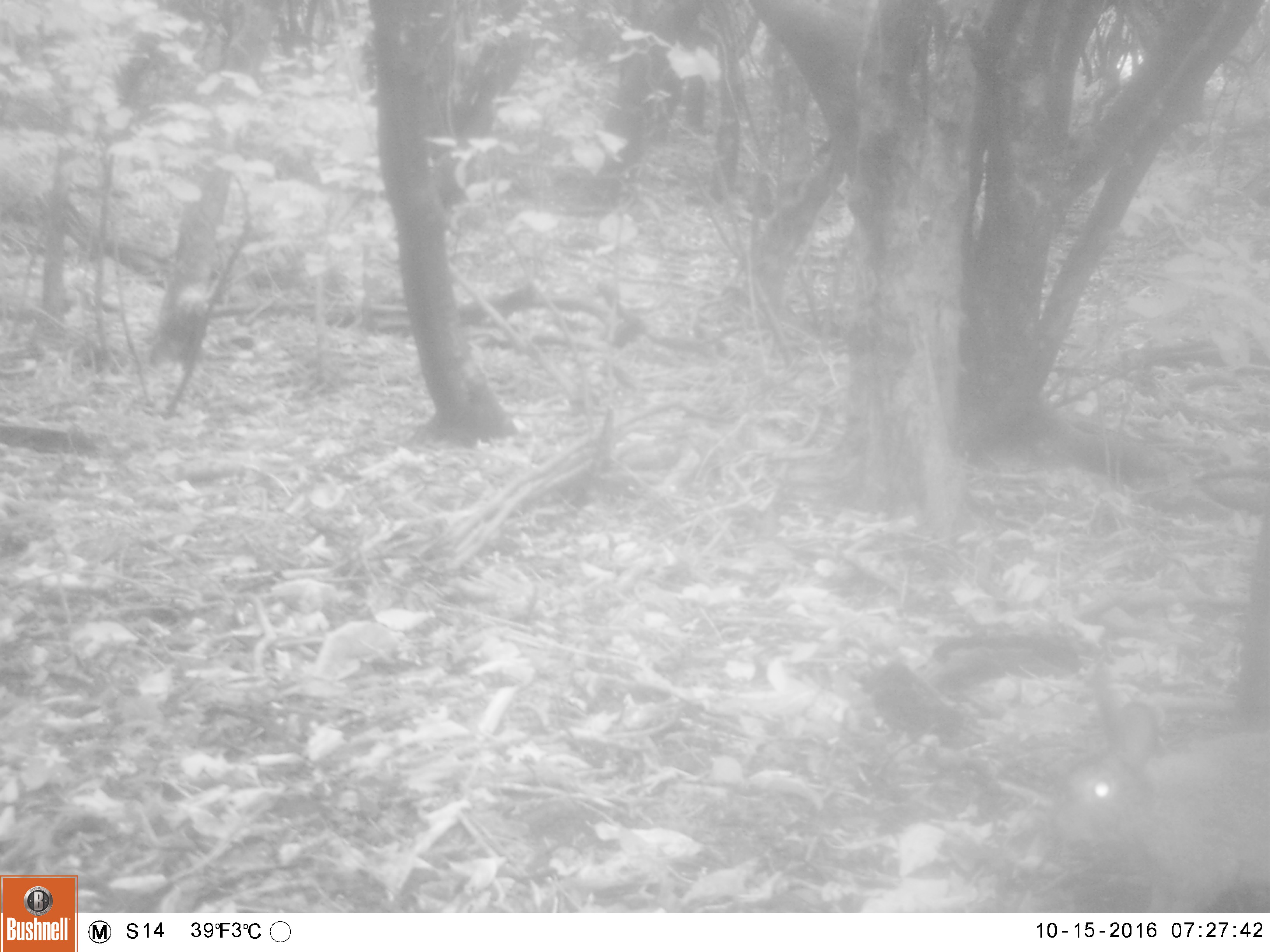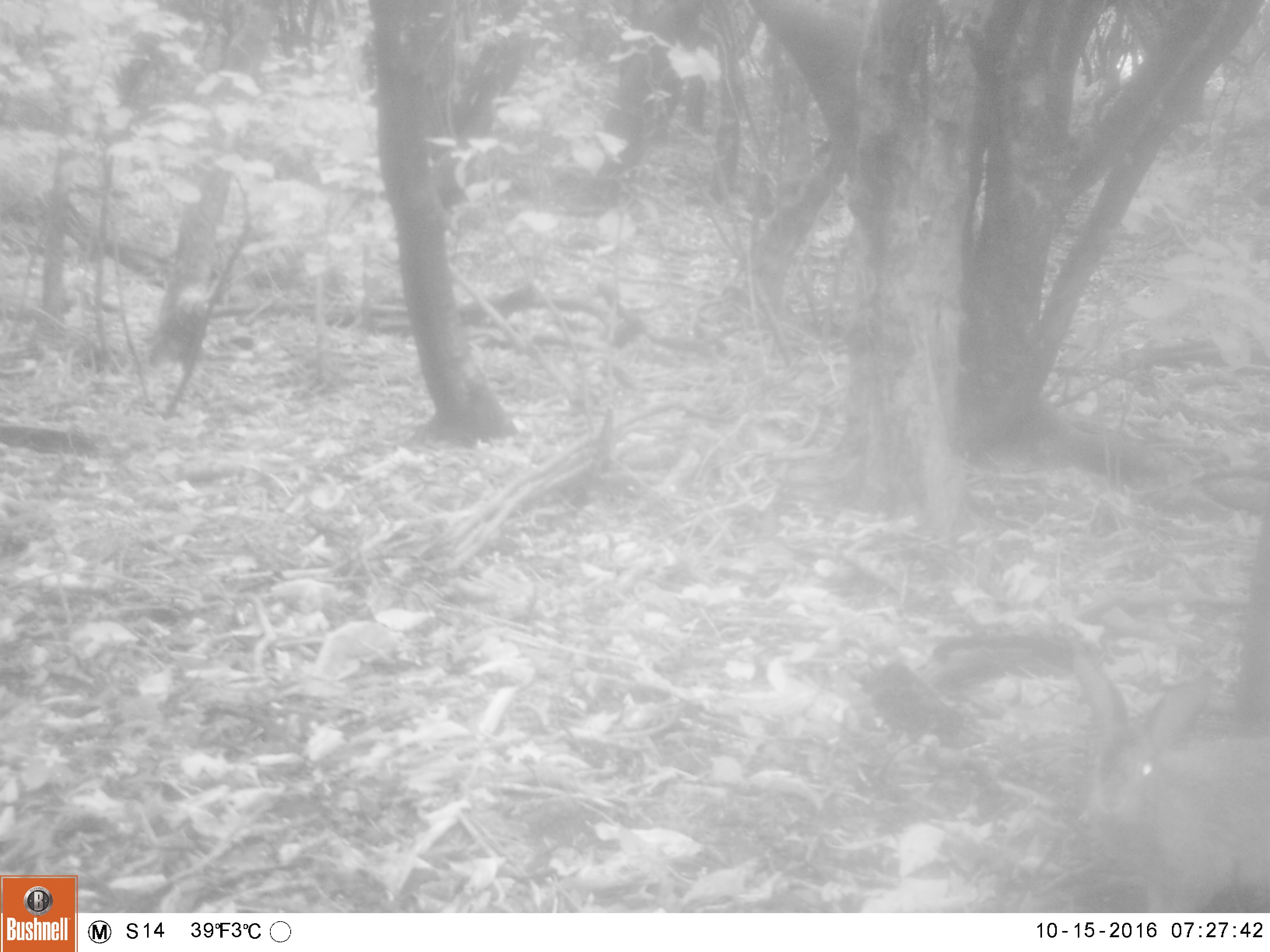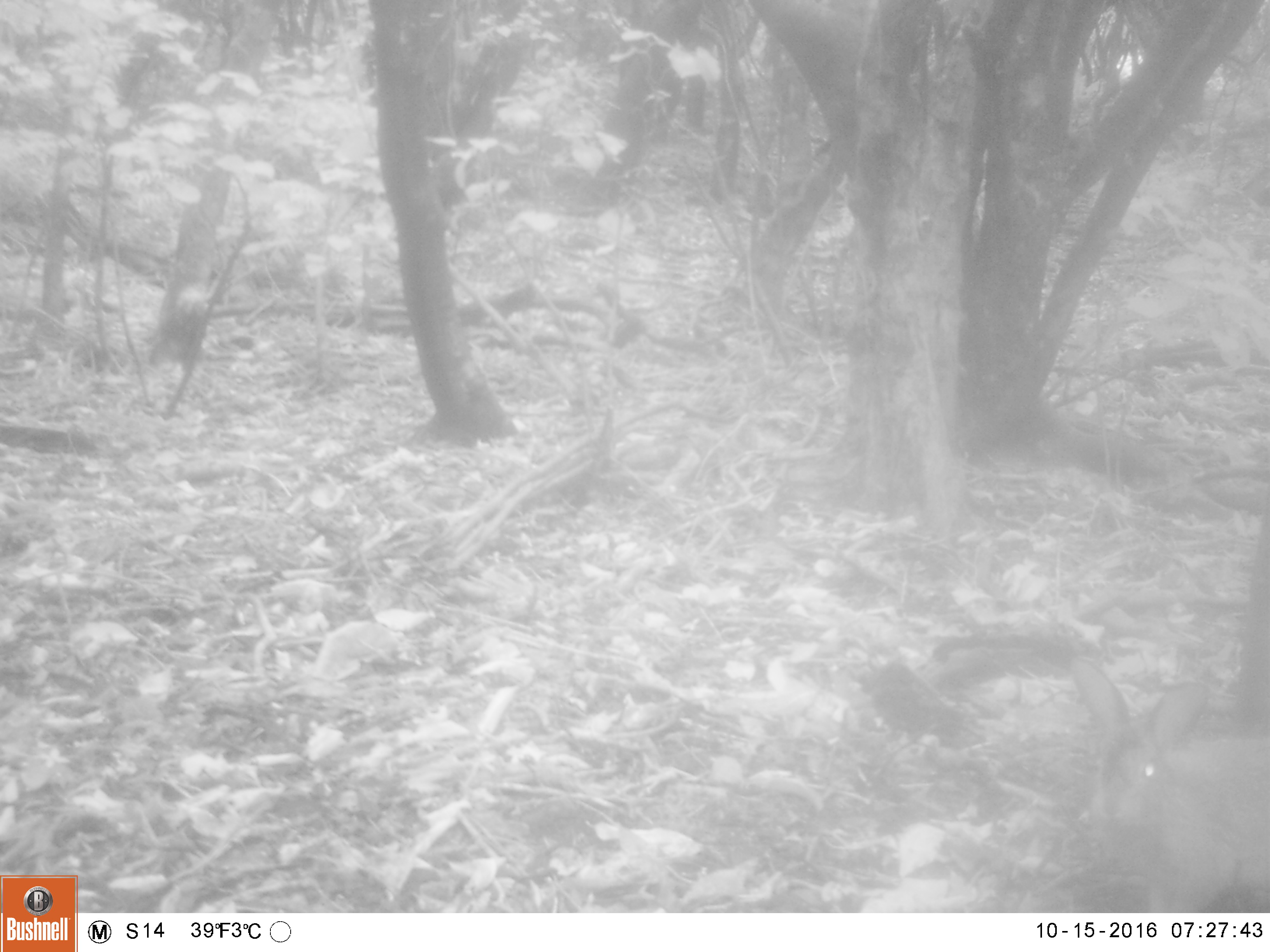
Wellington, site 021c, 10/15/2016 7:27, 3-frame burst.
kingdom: Animalia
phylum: Chordata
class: Mammalia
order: Lagomorpha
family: Leporidae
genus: Lepus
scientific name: Lepus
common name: hare